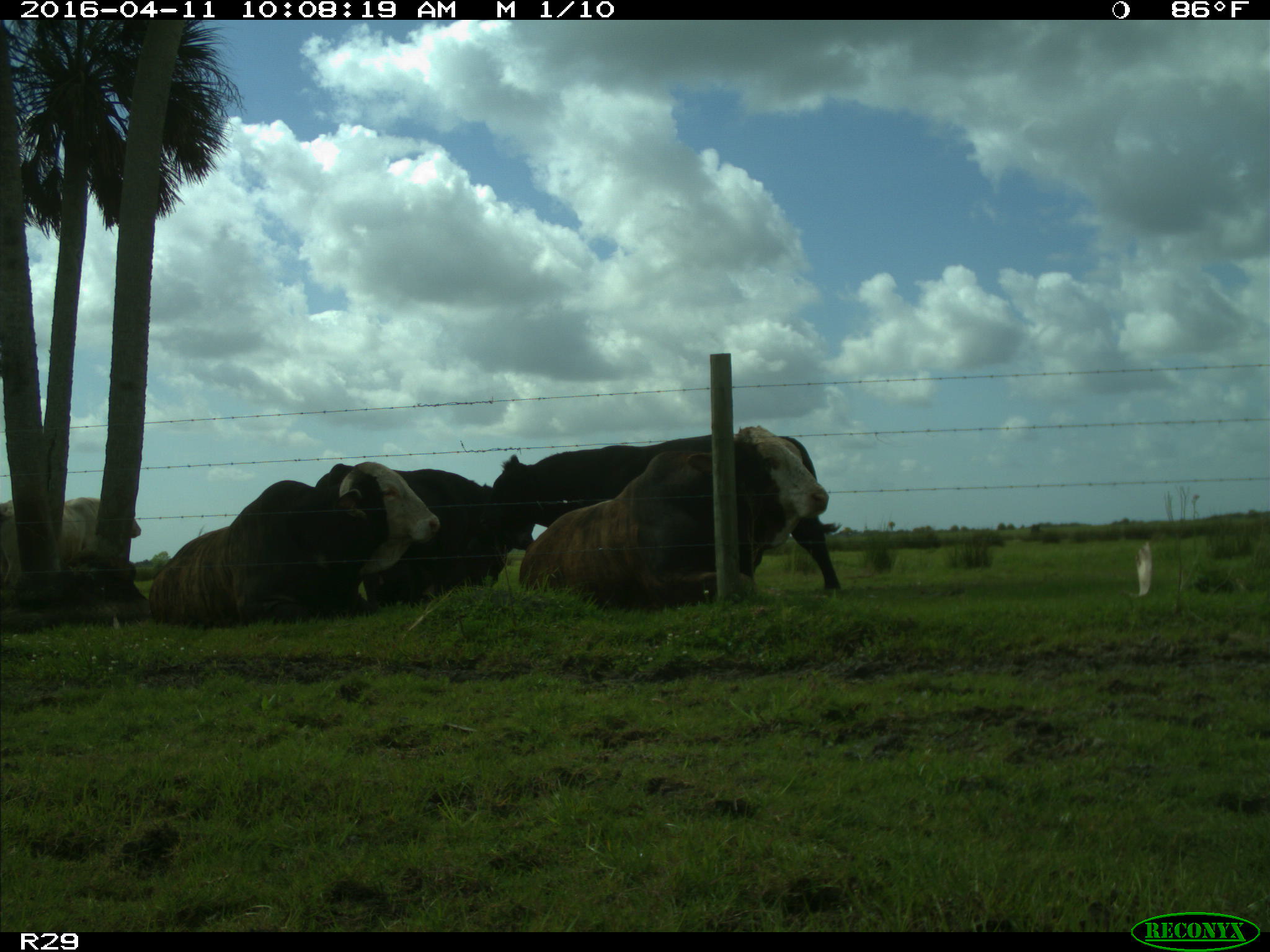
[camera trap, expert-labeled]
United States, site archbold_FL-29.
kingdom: Animalia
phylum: Chordata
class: Mammalia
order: Artiodactyla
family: Bovidae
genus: Bos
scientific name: Bos taurus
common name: domestic cow